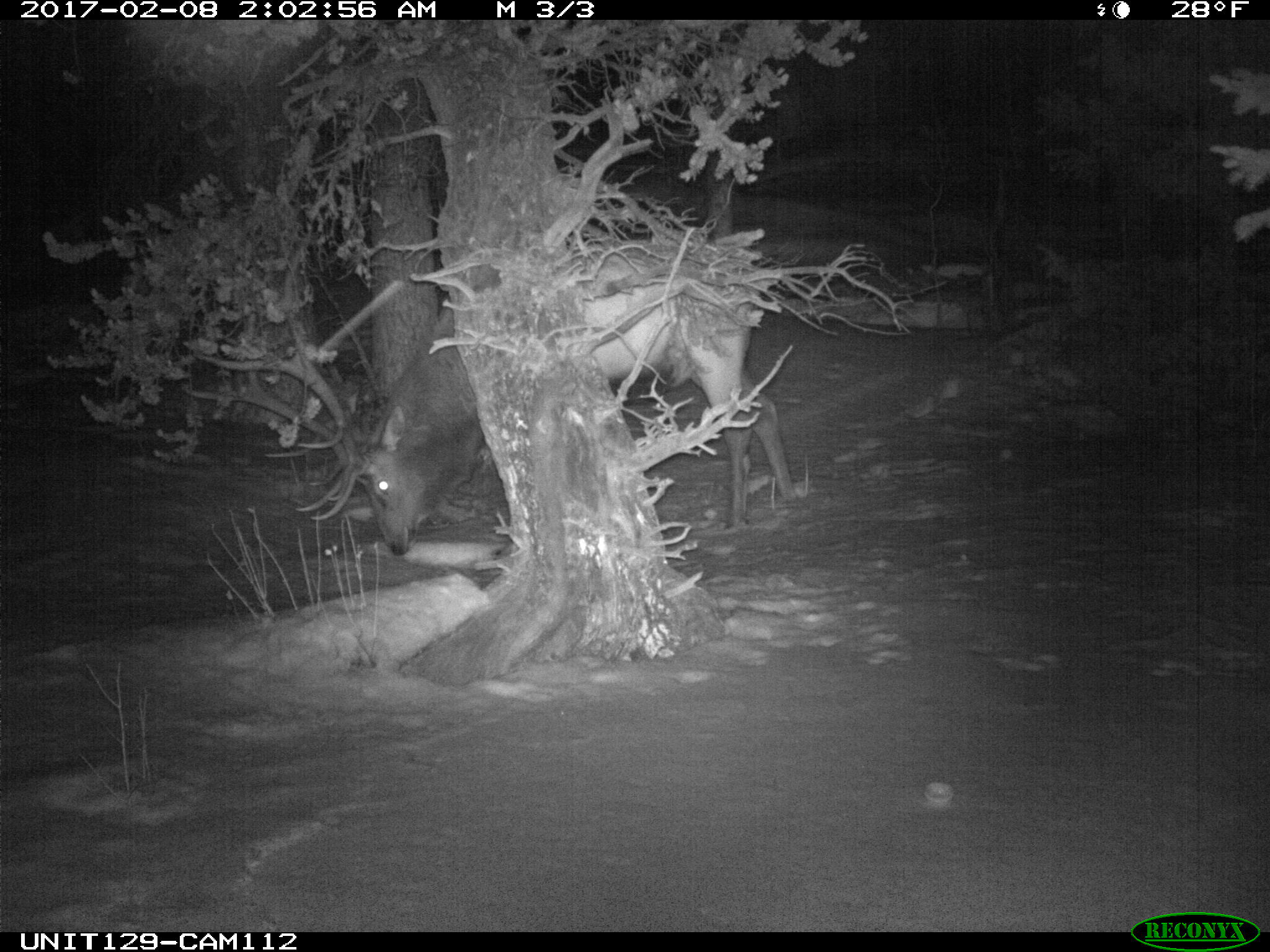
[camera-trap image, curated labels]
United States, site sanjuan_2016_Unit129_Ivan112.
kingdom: Animalia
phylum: Chordata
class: Mammalia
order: Artiodactyla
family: Cervidae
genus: Cervus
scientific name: Cervus elaphus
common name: red deer